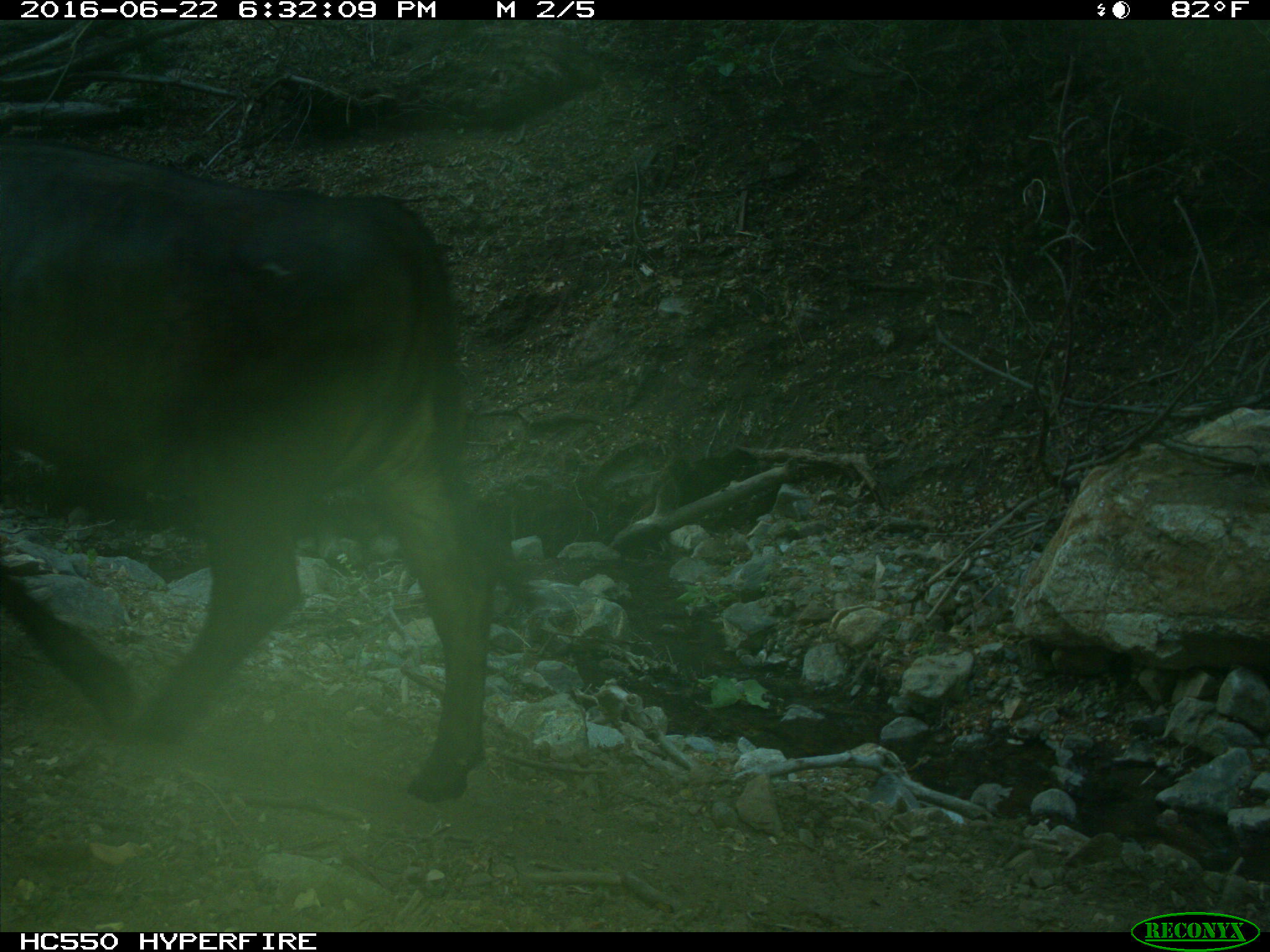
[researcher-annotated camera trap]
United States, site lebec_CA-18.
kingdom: Animalia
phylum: Chordata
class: Mammalia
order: Artiodactyla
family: Bovidae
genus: Bos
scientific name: Bos taurus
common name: domestic cow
Bos taurus (domestic cow).